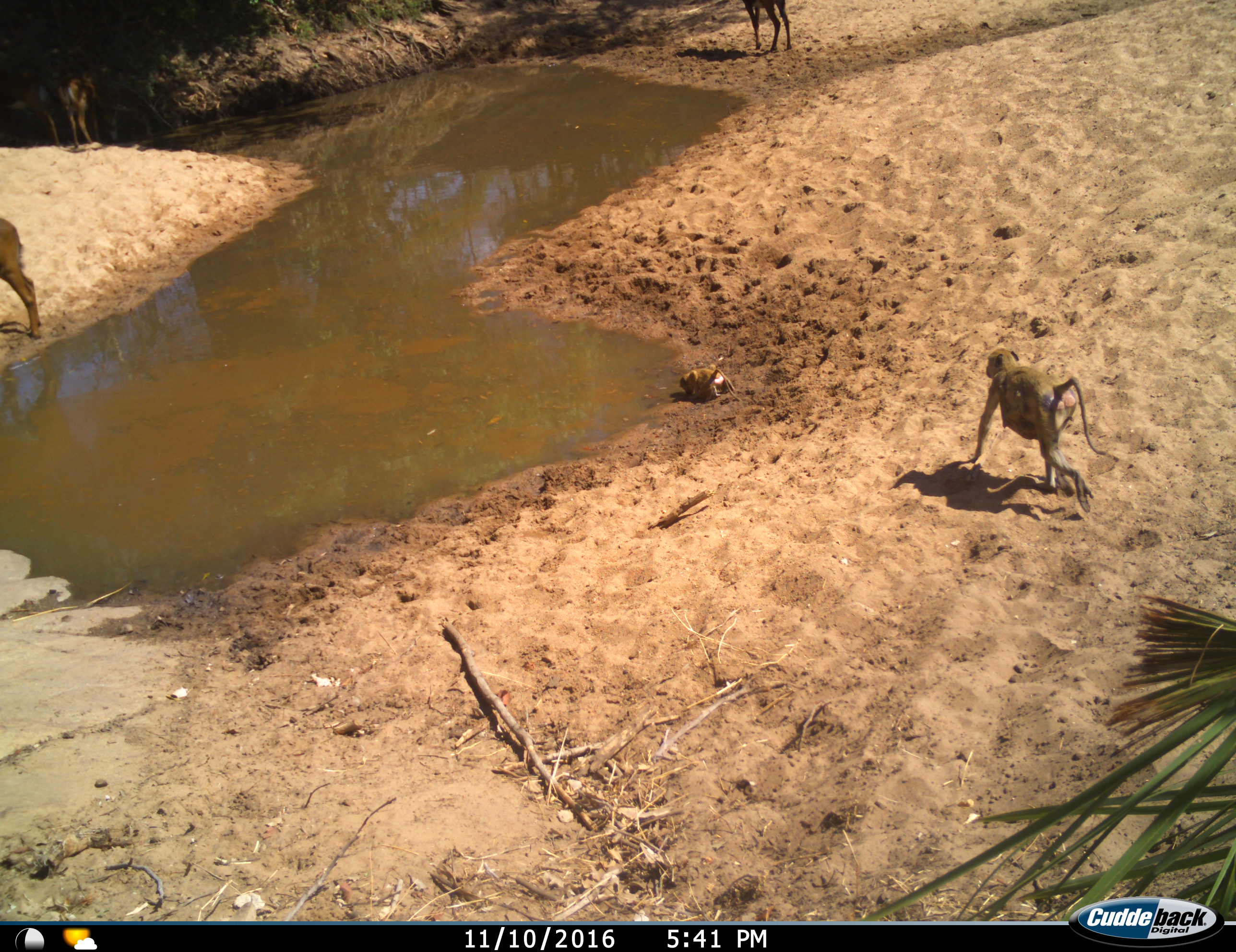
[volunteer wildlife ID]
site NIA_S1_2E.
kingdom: Animalia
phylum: Chordata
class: Mammalia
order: Primates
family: Cercopithecidae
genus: Papio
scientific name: Papio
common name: baboon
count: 2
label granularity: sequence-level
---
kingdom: Animalia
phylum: Chordata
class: Mammalia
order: Artiodactyla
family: Bovidae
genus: Hippotragus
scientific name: Hippotragus niger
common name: sable antelope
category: sable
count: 3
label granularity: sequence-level